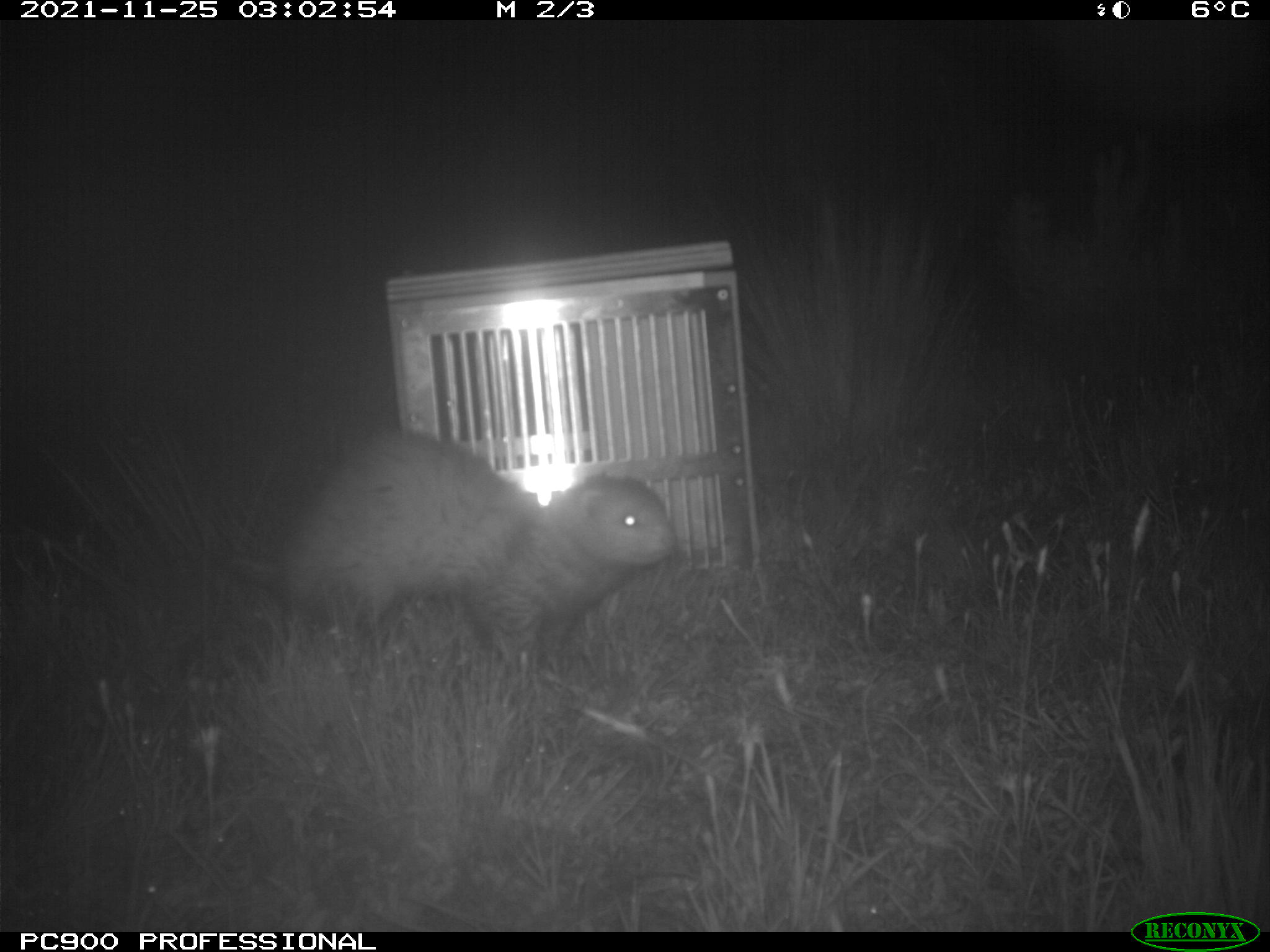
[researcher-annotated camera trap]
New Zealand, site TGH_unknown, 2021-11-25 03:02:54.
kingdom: Animalia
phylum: Chordata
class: Mammalia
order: Carnivora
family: Mustelidae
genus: Mustela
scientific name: Mustela furo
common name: ferret